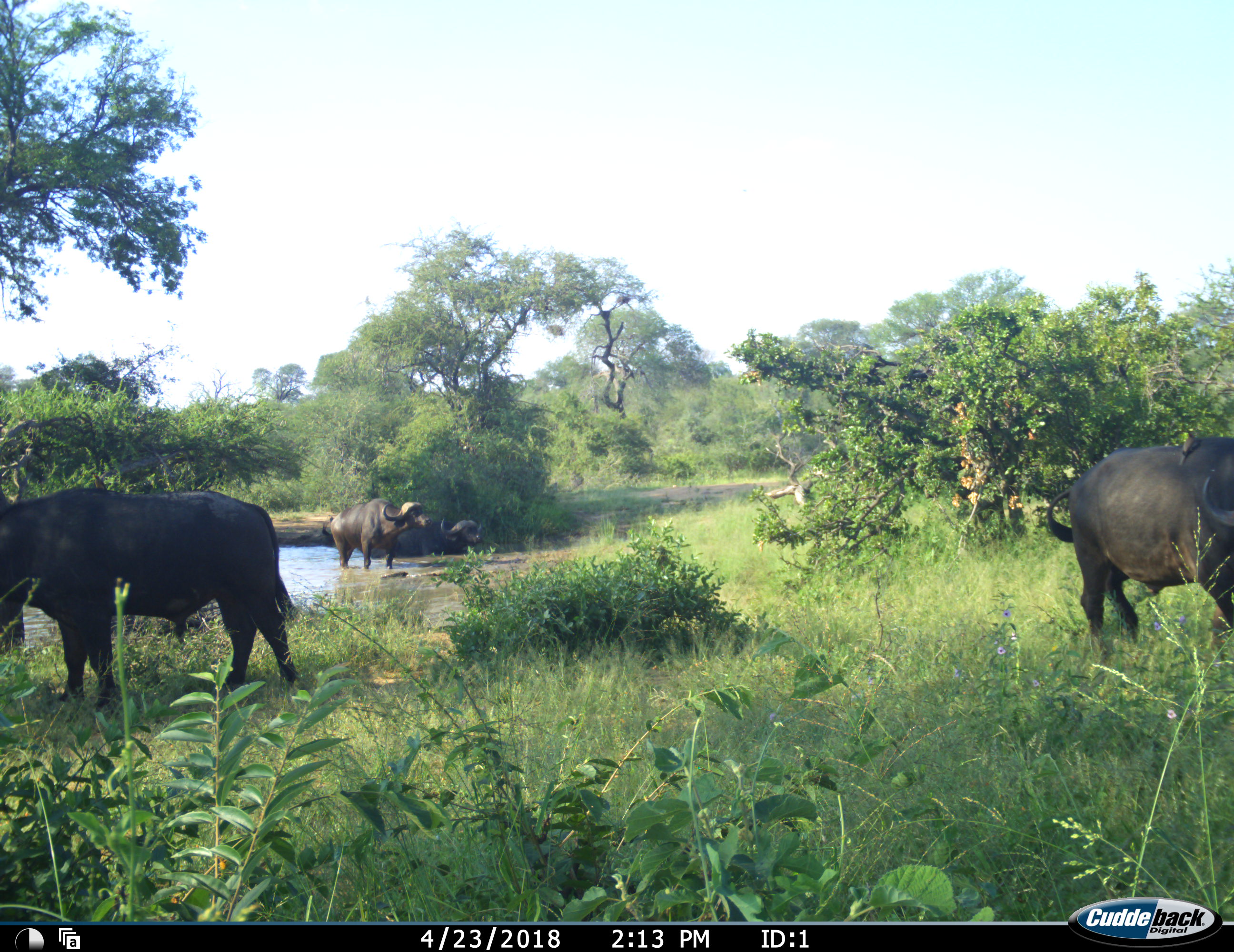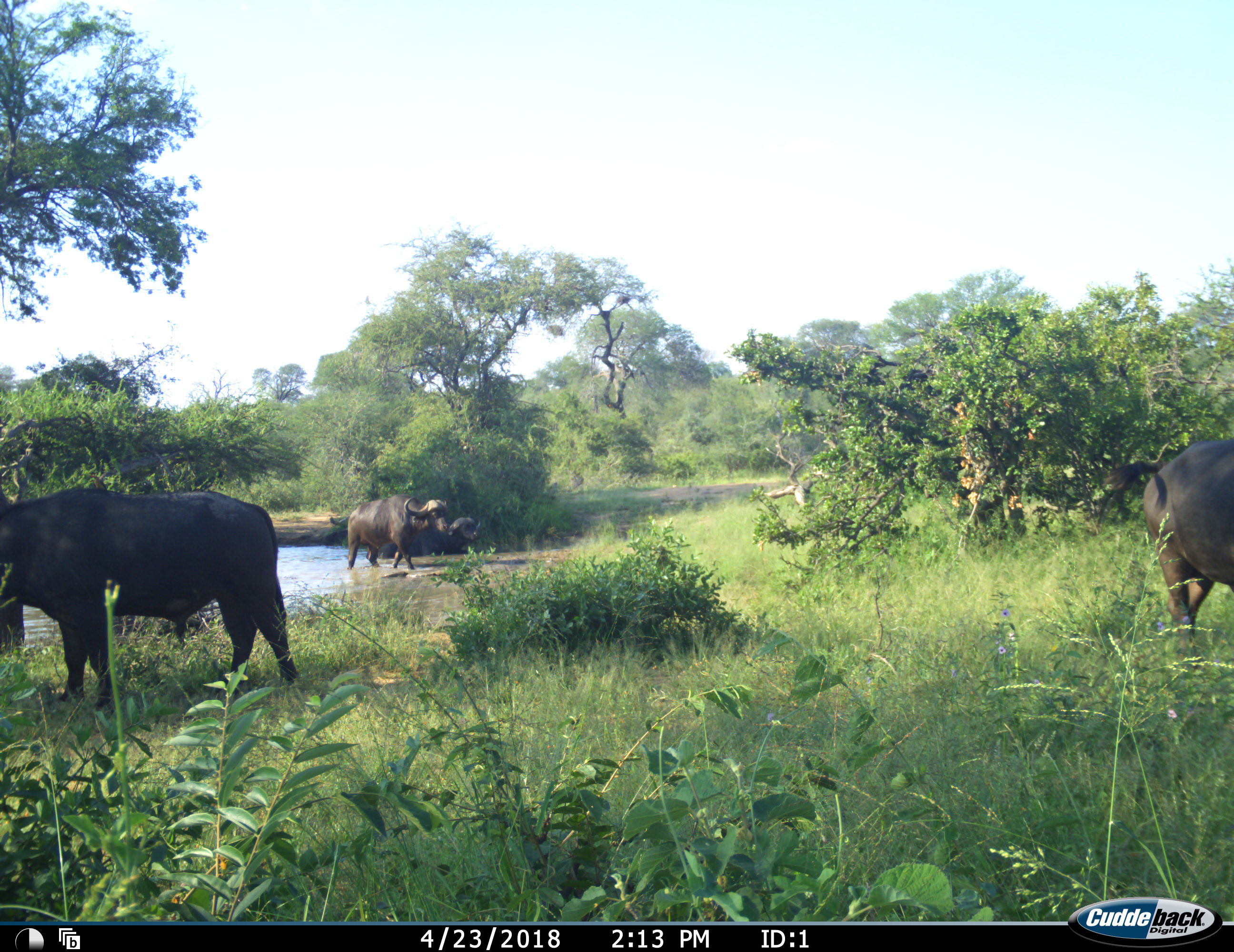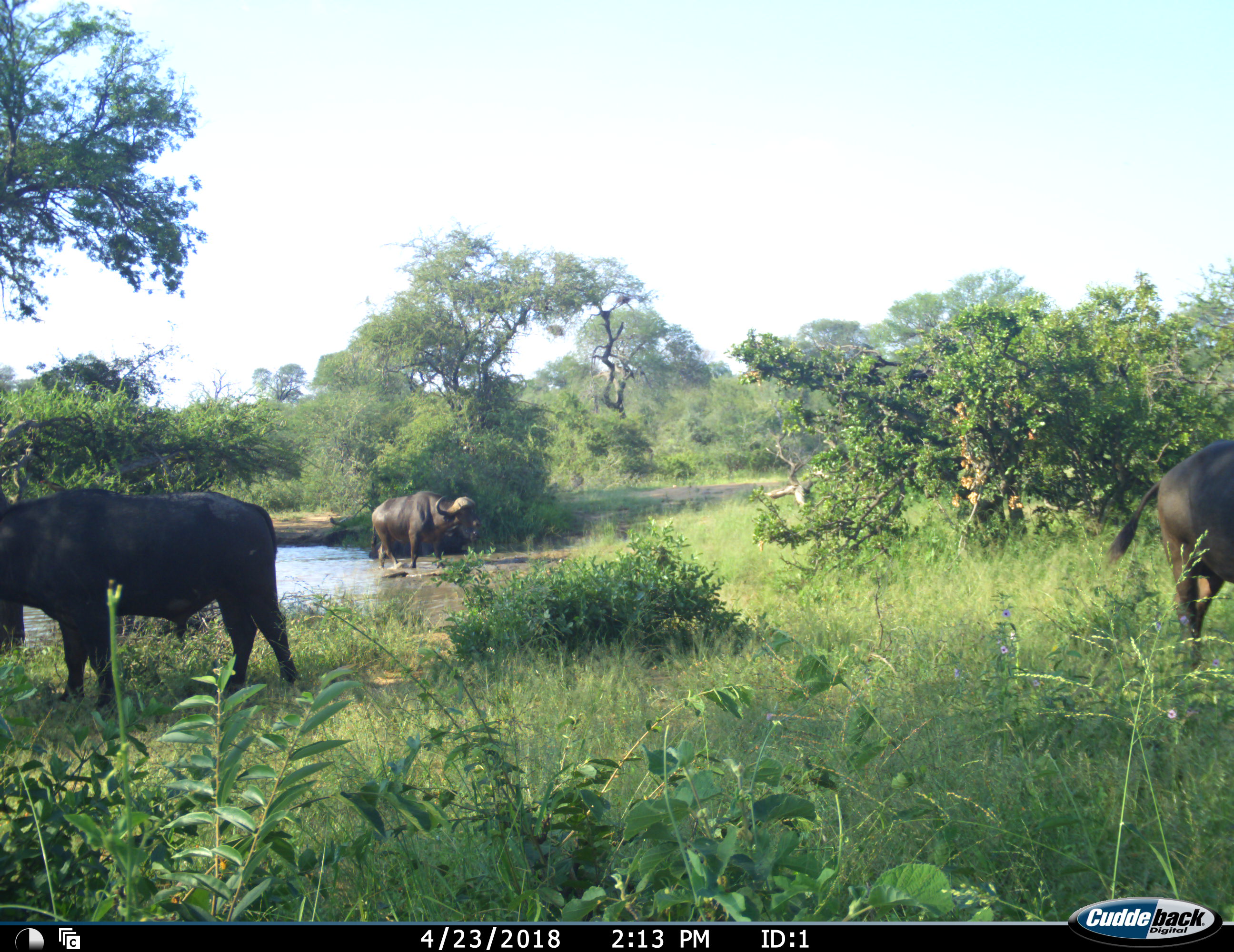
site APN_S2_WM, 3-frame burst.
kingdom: Animalia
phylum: Chordata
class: Mammalia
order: Artiodactyla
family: Bovidae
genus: Syncerus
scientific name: Syncerus caffer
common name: african buffalo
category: buffalo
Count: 4.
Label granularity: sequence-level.